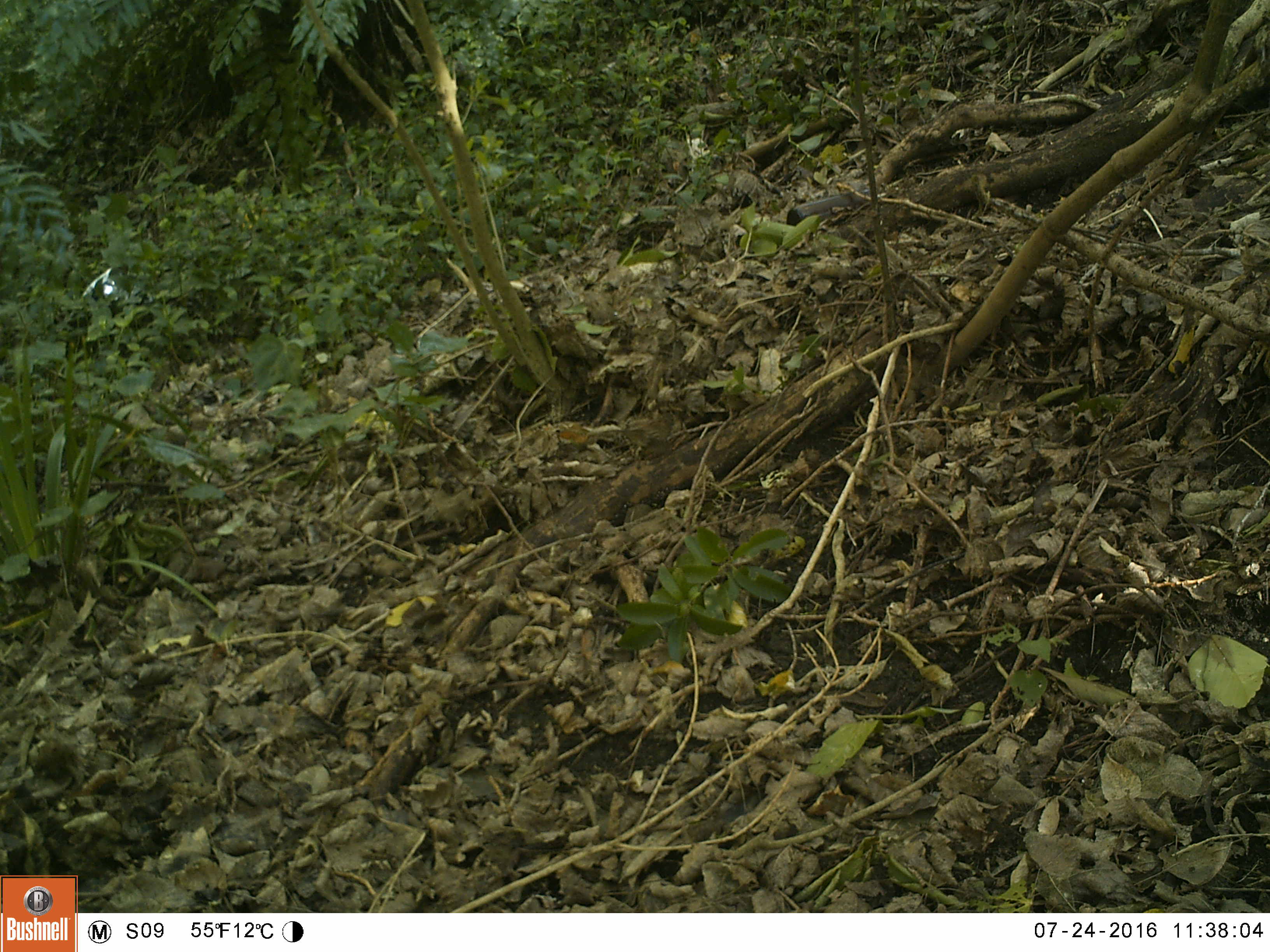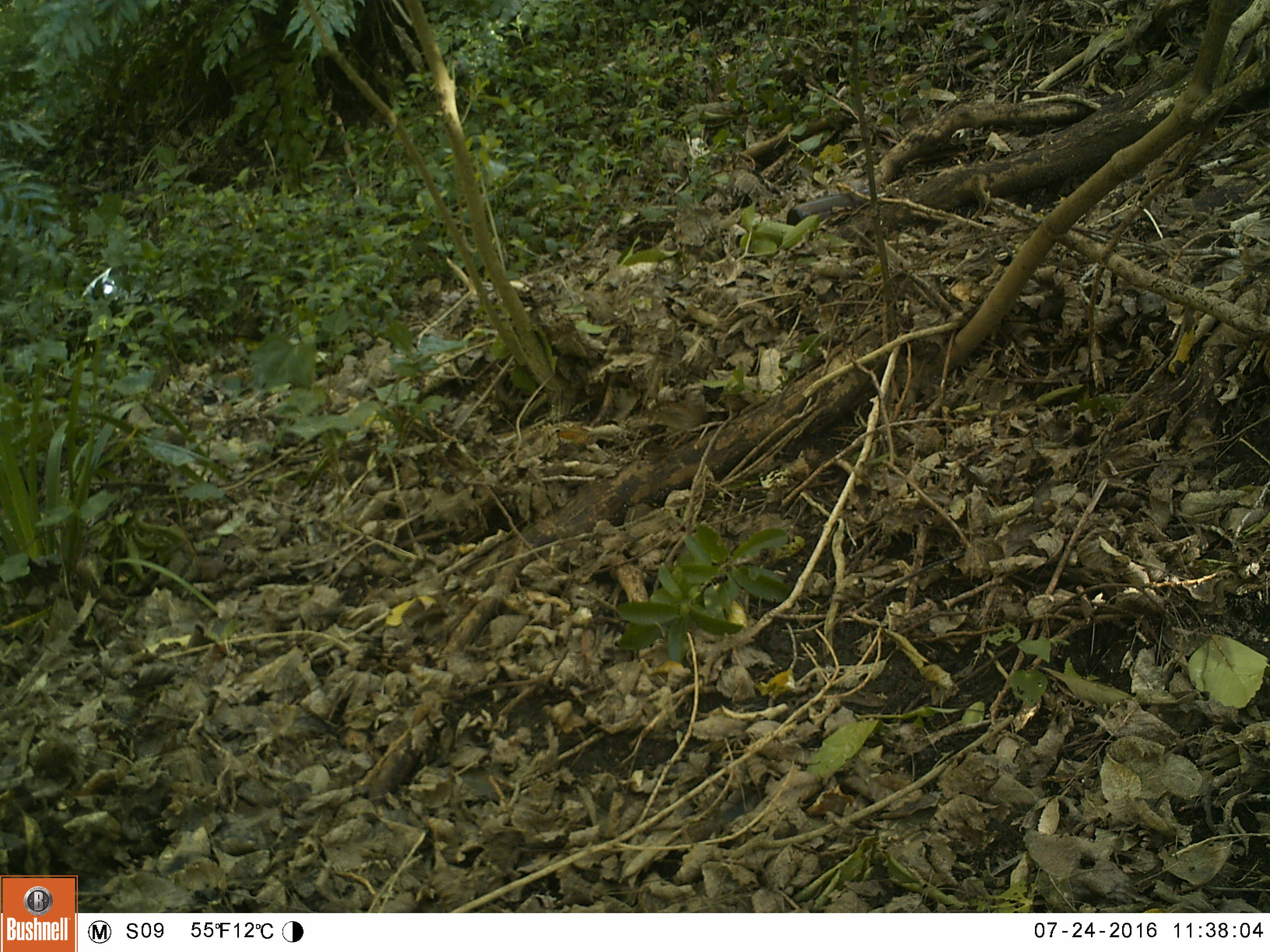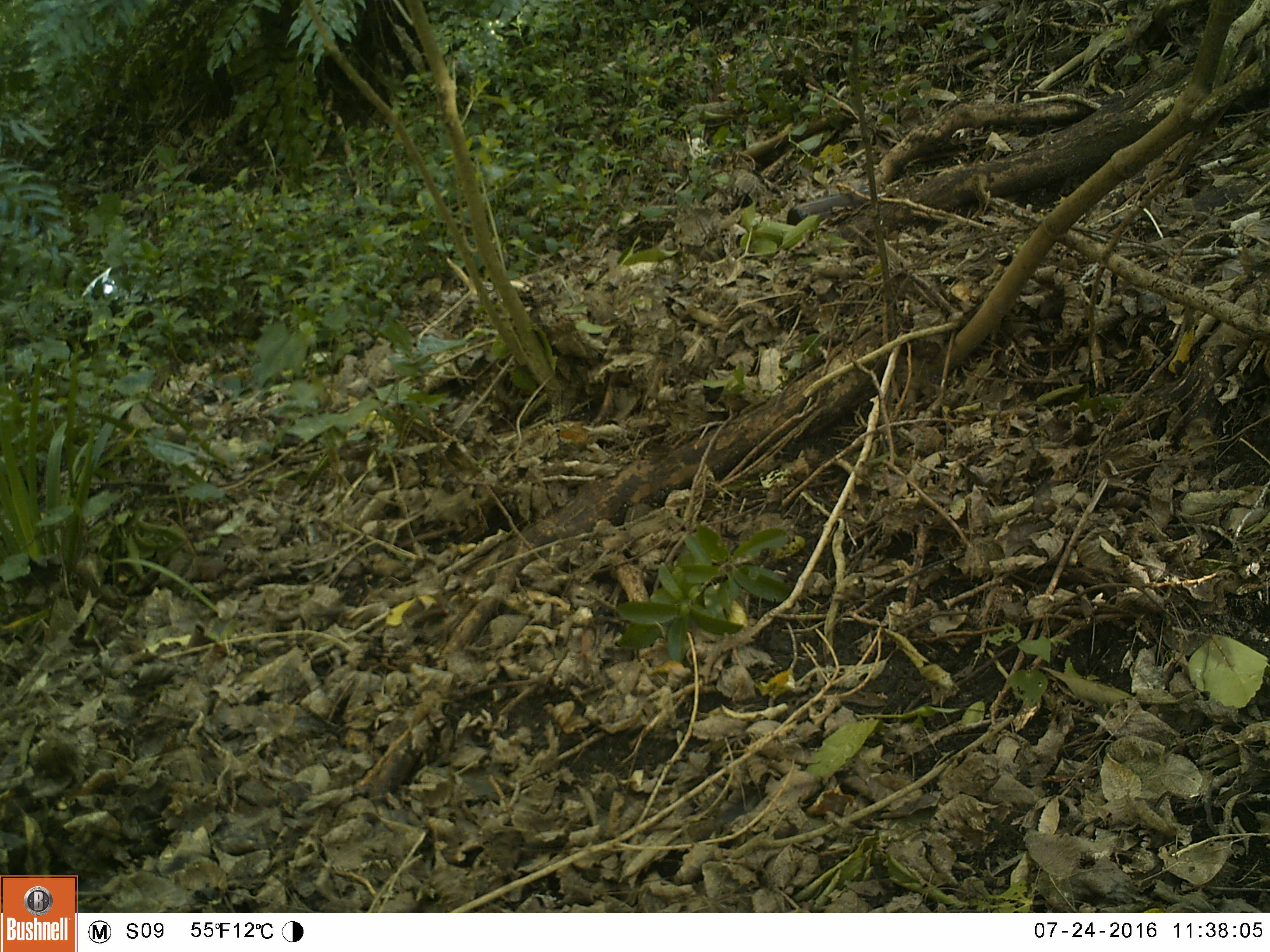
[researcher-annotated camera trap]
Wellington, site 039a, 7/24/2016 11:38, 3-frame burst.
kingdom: Animalia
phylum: Chordata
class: Aves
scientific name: Aves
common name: bird